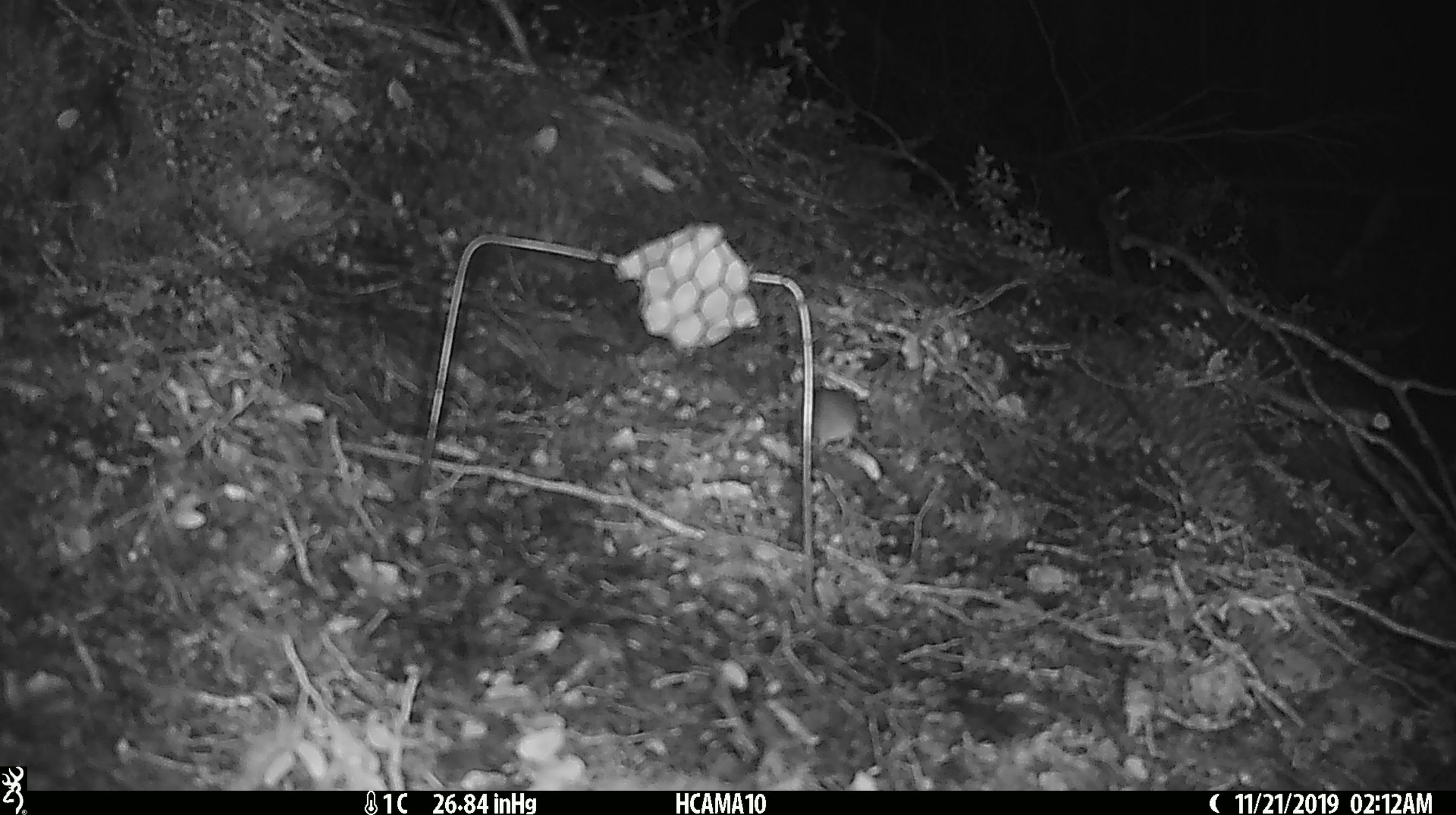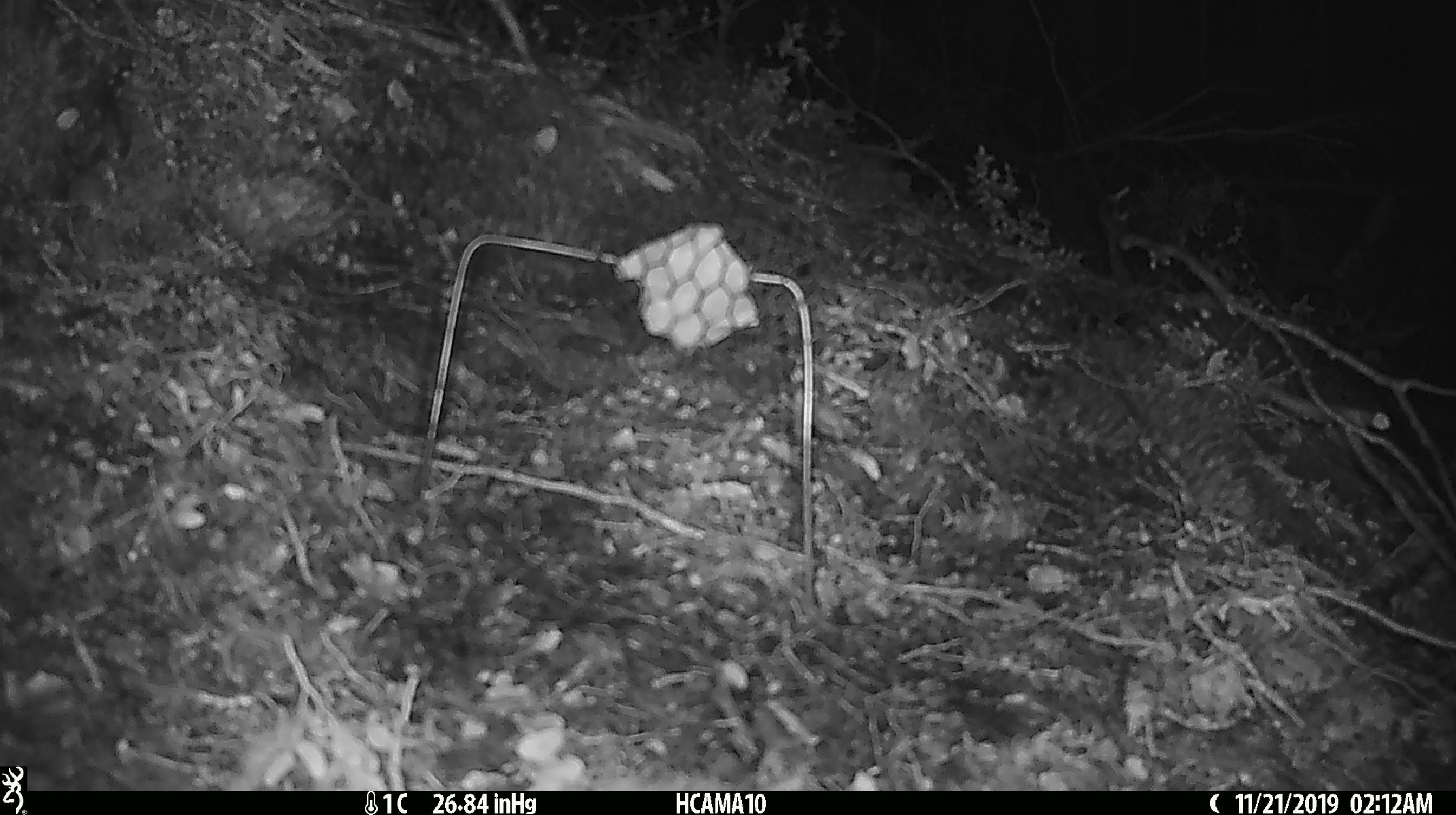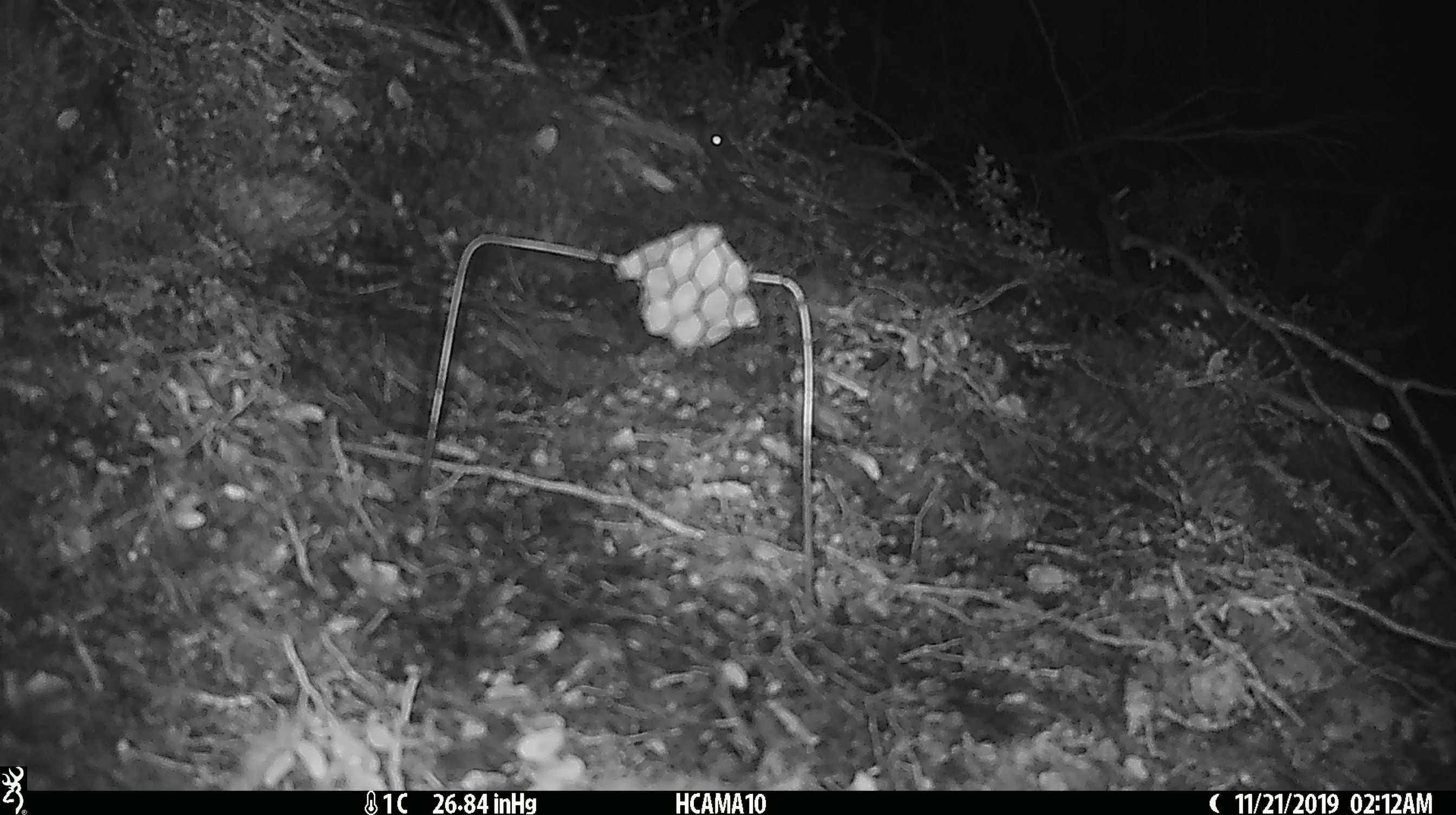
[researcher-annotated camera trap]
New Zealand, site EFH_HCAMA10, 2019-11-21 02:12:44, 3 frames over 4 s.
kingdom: Animalia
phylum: Chordata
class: Mammalia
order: Rodentia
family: Muridae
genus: Mus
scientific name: Mus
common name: mouse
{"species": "mouse (Mus)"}